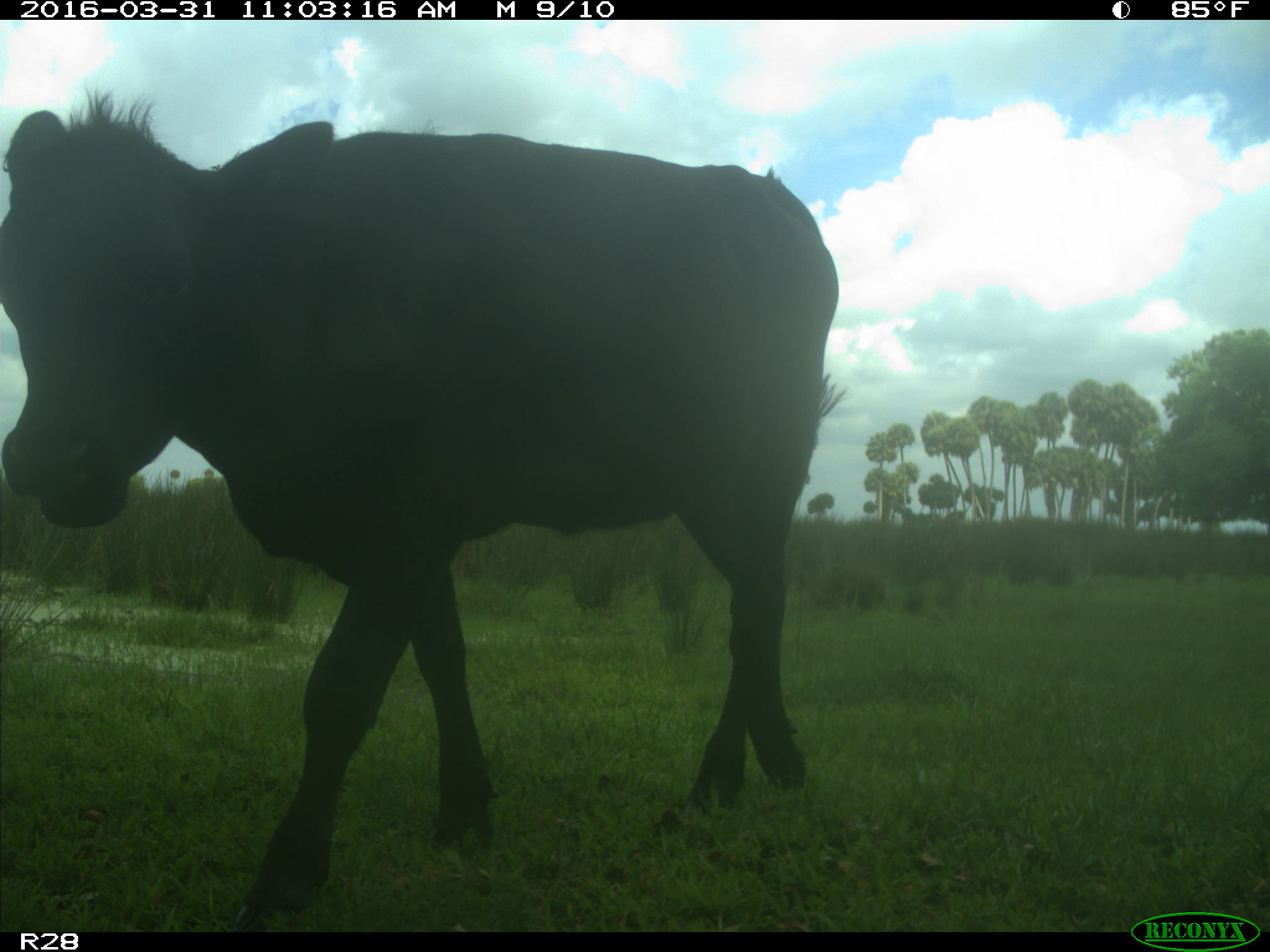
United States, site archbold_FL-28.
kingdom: Animalia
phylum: Chordata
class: Mammalia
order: Artiodactyla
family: Bovidae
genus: Bos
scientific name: Bos taurus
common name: domestic cow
Bos taurus (domestic cow).